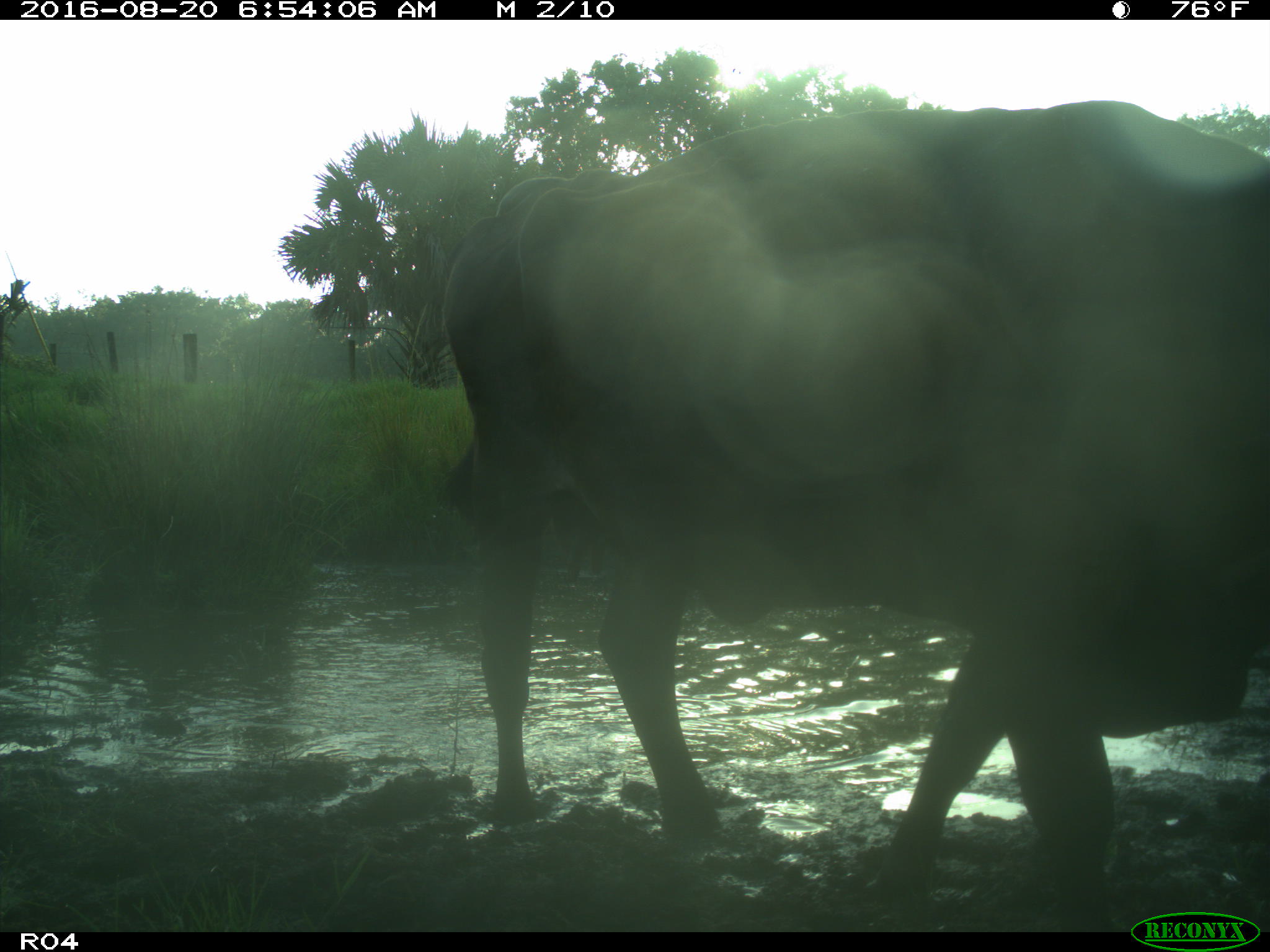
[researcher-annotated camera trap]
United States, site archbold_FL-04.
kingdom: Animalia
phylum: Chordata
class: Mammalia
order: Artiodactyla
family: Bovidae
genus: Bos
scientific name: Bos taurus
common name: domestic cow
Bos taurus (domestic cow).